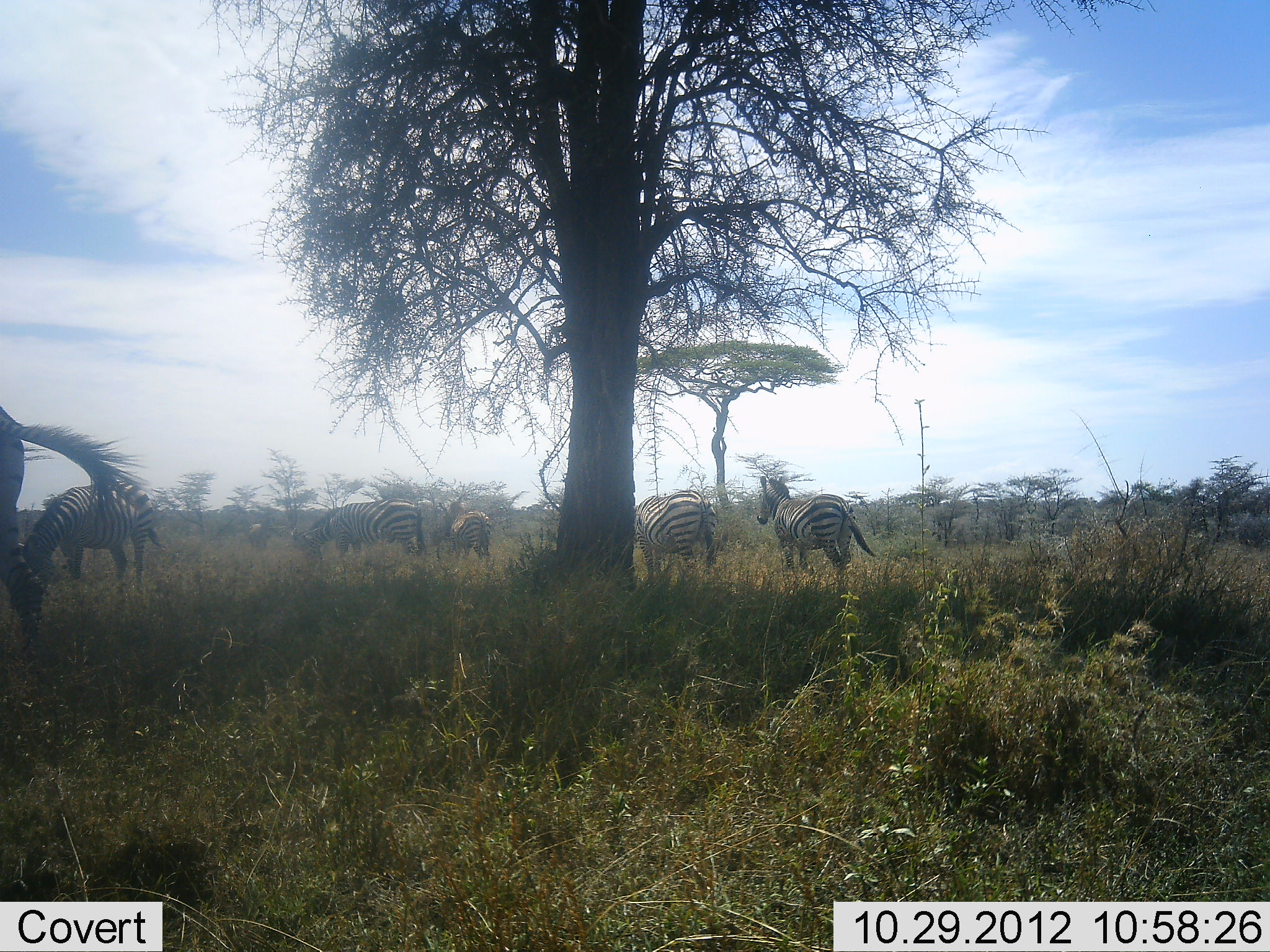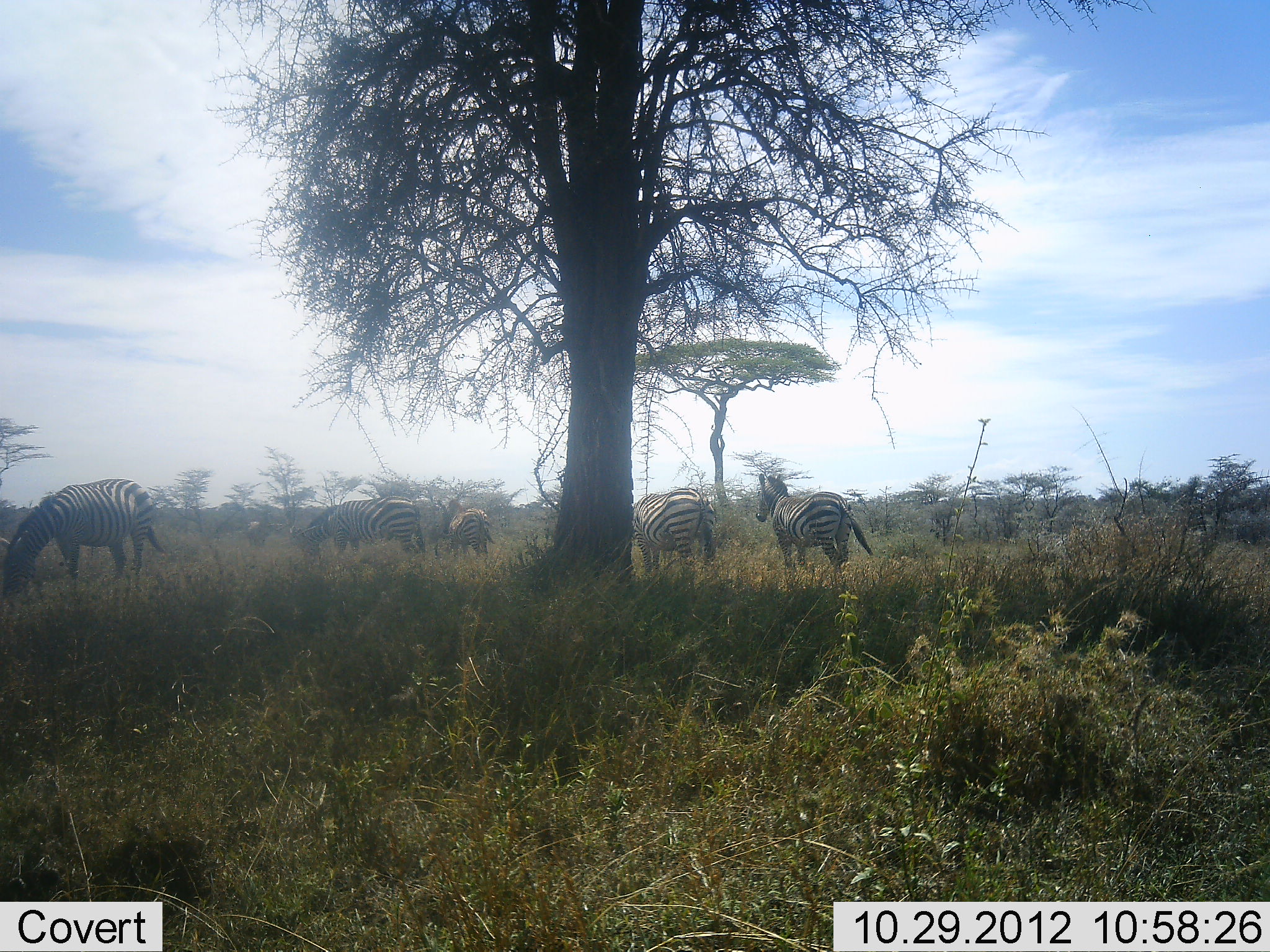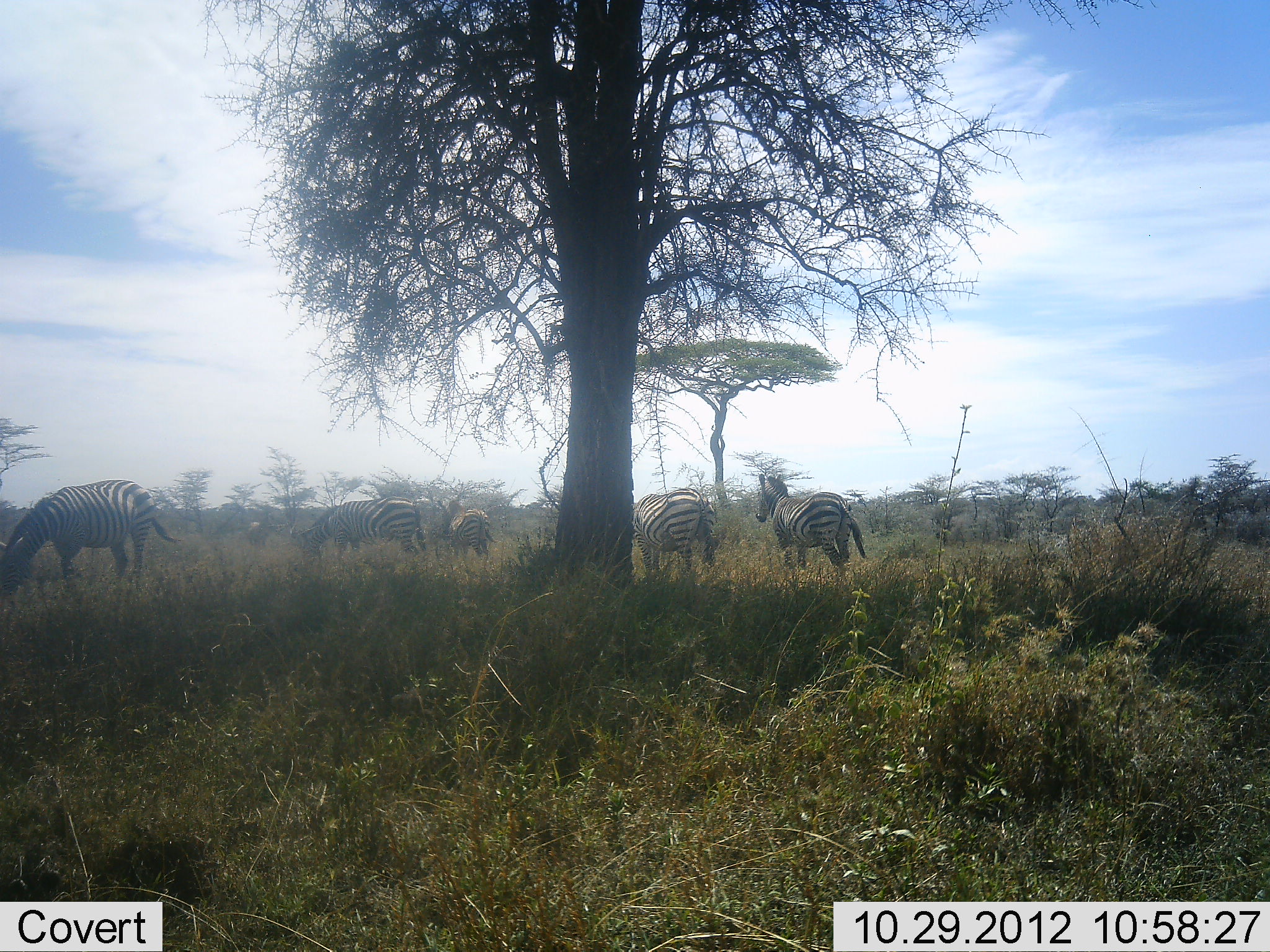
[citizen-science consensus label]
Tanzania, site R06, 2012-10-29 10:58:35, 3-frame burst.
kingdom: Animalia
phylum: Chordata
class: Mammalia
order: Perissodactyla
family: Equidae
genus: Equus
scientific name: Equus quagga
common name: plains zebra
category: zebra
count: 6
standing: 80%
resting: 0%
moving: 40%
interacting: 0%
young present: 10%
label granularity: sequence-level